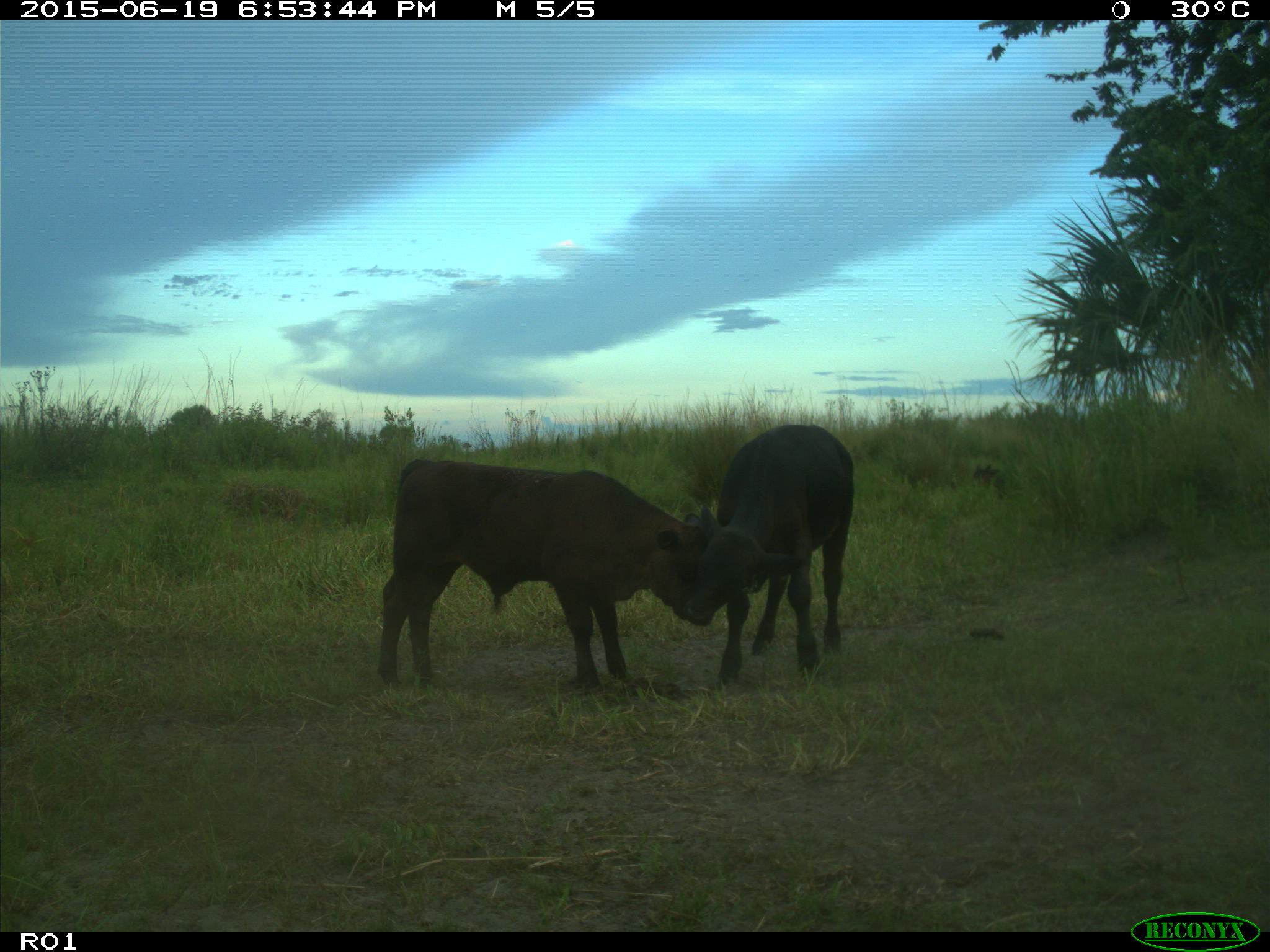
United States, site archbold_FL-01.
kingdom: Animalia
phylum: Chordata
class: Mammalia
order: Artiodactyla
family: Bovidae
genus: Bos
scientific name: Bos taurus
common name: domestic cow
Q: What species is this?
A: Bos taurus (domestic cow).